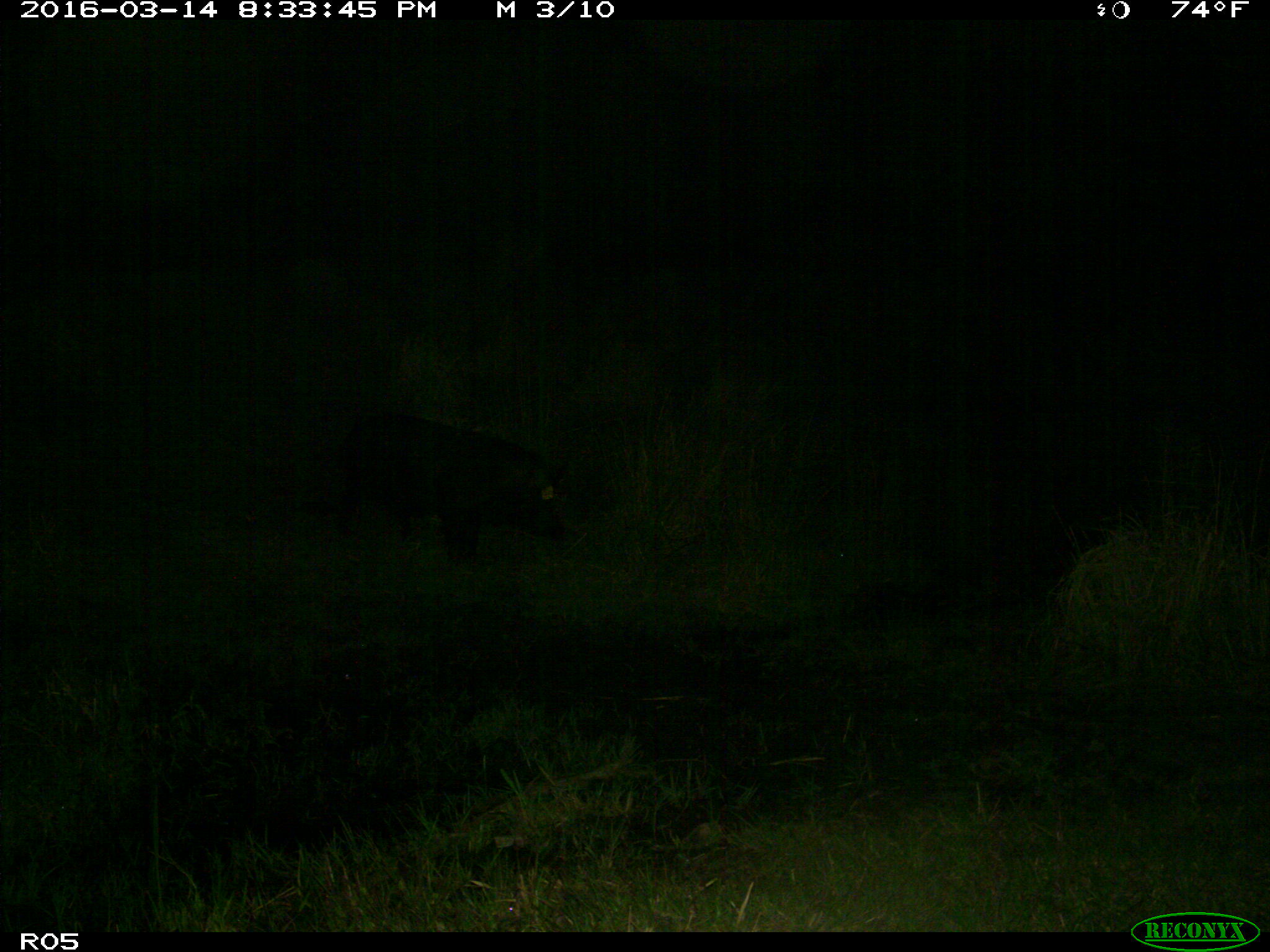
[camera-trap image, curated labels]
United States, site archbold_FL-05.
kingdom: Animalia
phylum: Chordata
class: Mammalia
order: Artiodactyla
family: Suidae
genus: Sus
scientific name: Sus scrofa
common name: wild boar